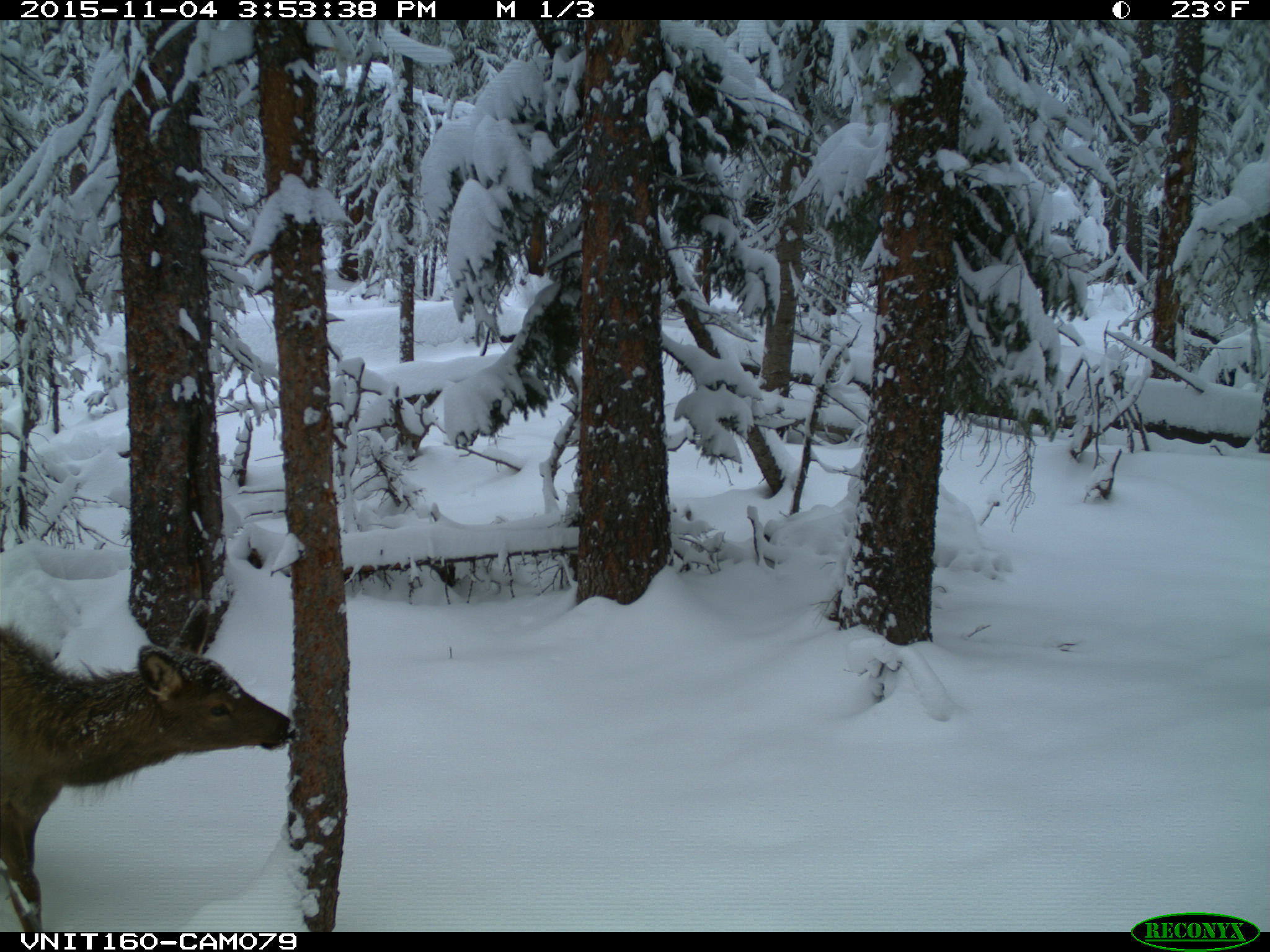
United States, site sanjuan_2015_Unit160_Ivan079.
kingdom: Animalia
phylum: Chordata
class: Mammalia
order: Artiodactyla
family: Cervidae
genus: Cervus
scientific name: Cervus elaphus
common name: red deer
Cervus elaphus (red deer).